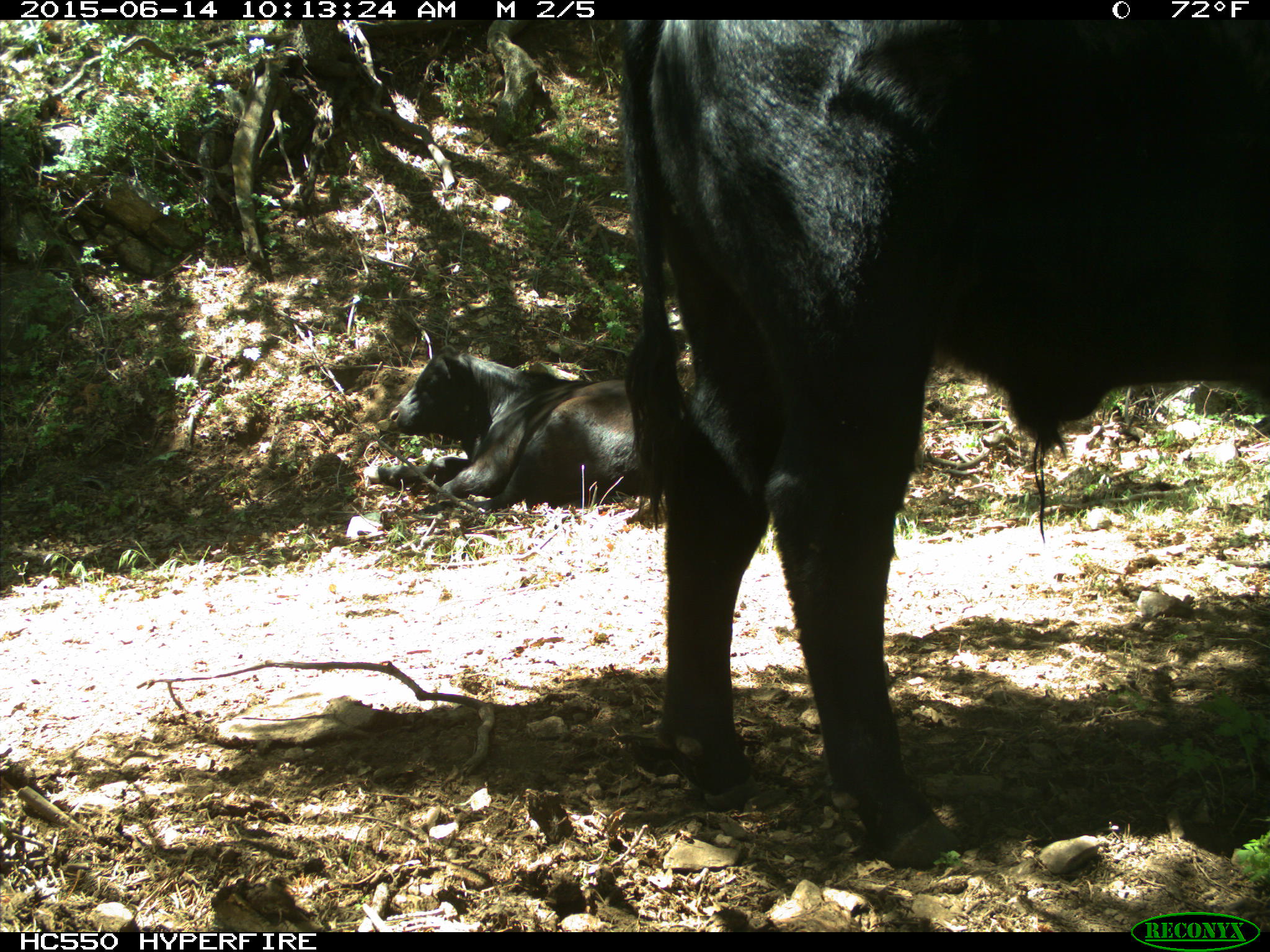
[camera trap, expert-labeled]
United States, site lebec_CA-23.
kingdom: Animalia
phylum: Chordata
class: Mammalia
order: Artiodactyla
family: Bovidae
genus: Bos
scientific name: Bos taurus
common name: domestic cow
Bos taurus (domestic cow).